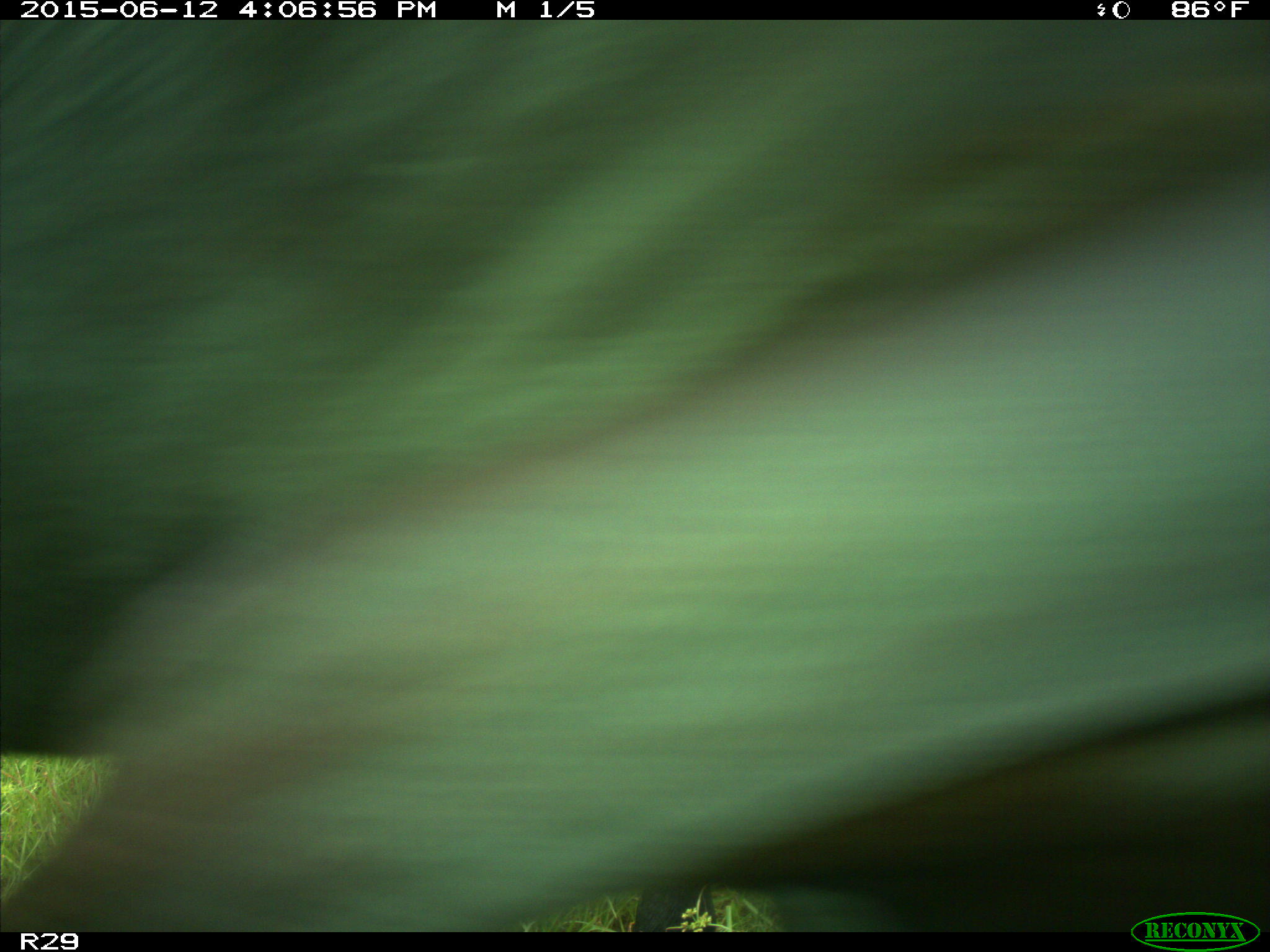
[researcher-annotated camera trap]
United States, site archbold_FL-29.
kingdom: Animalia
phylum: Chordata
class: Mammalia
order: Artiodactyla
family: Bovidae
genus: Bos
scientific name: Bos taurus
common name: domestic cow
Bos taurus (domestic cow).